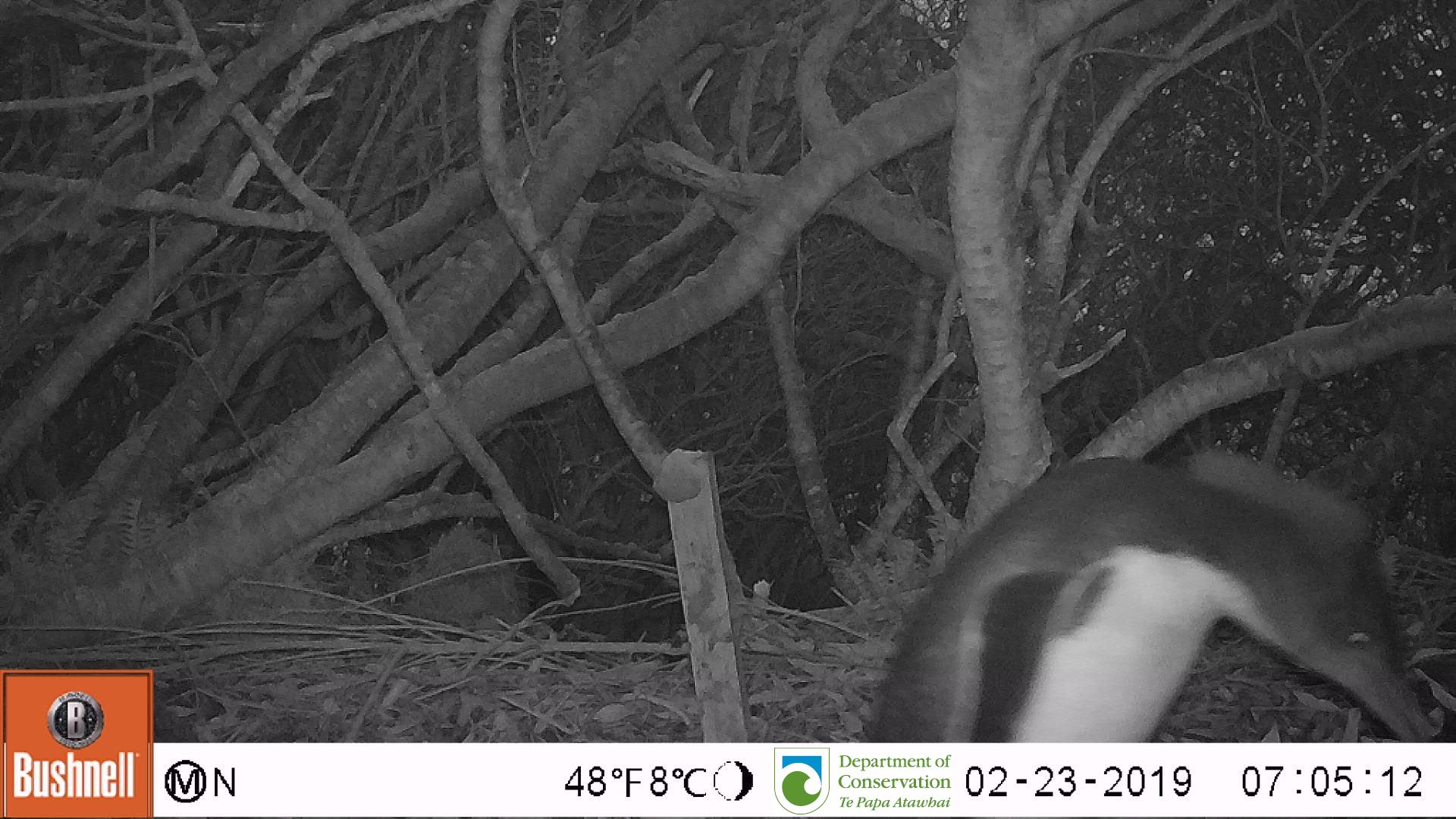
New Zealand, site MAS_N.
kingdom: Animalia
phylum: Chordata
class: Aves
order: Sphenisciformes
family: Spheniscidae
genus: Megadyptes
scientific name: Megadyptes antipodes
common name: yellow-eyed penguin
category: yellow eyed penguin